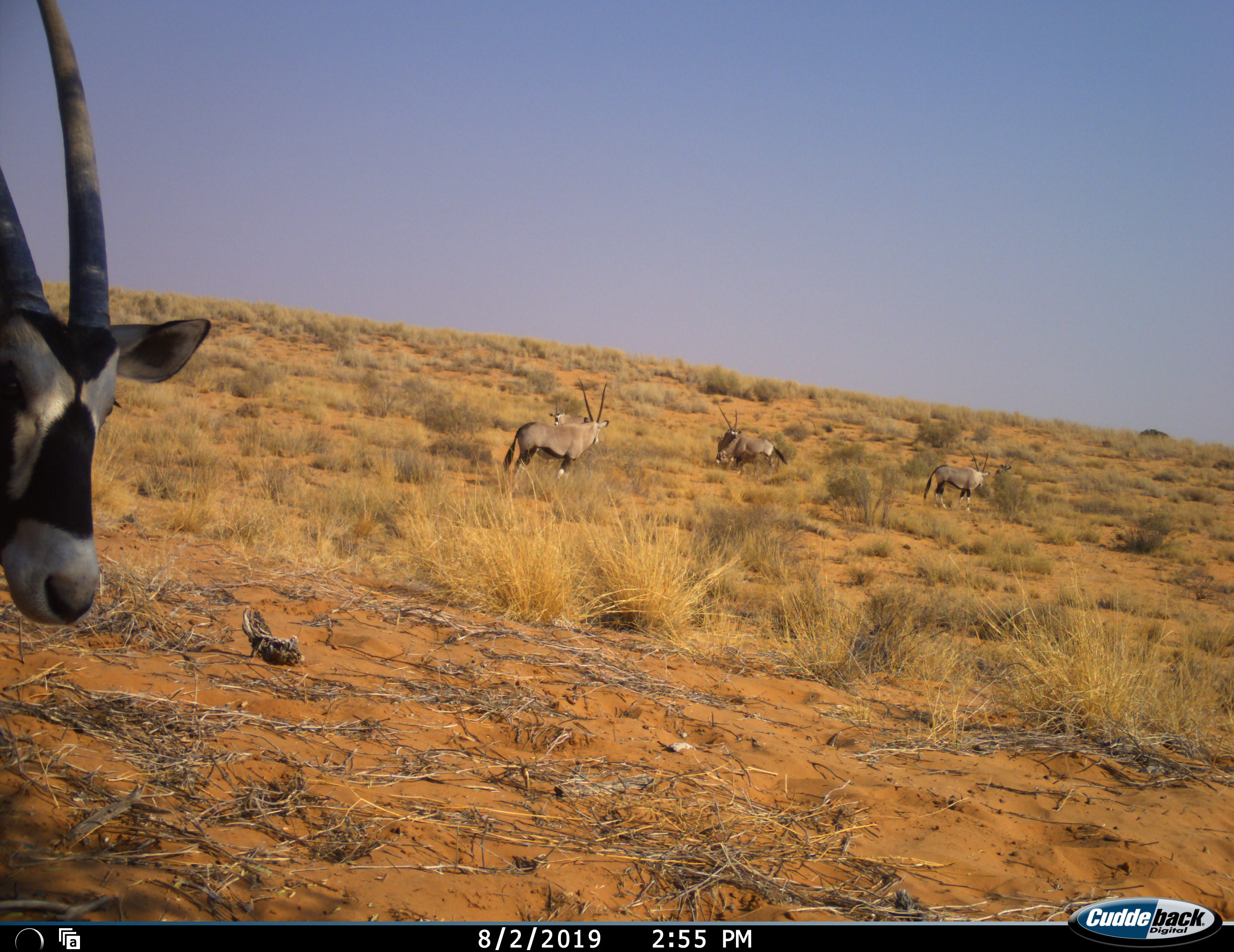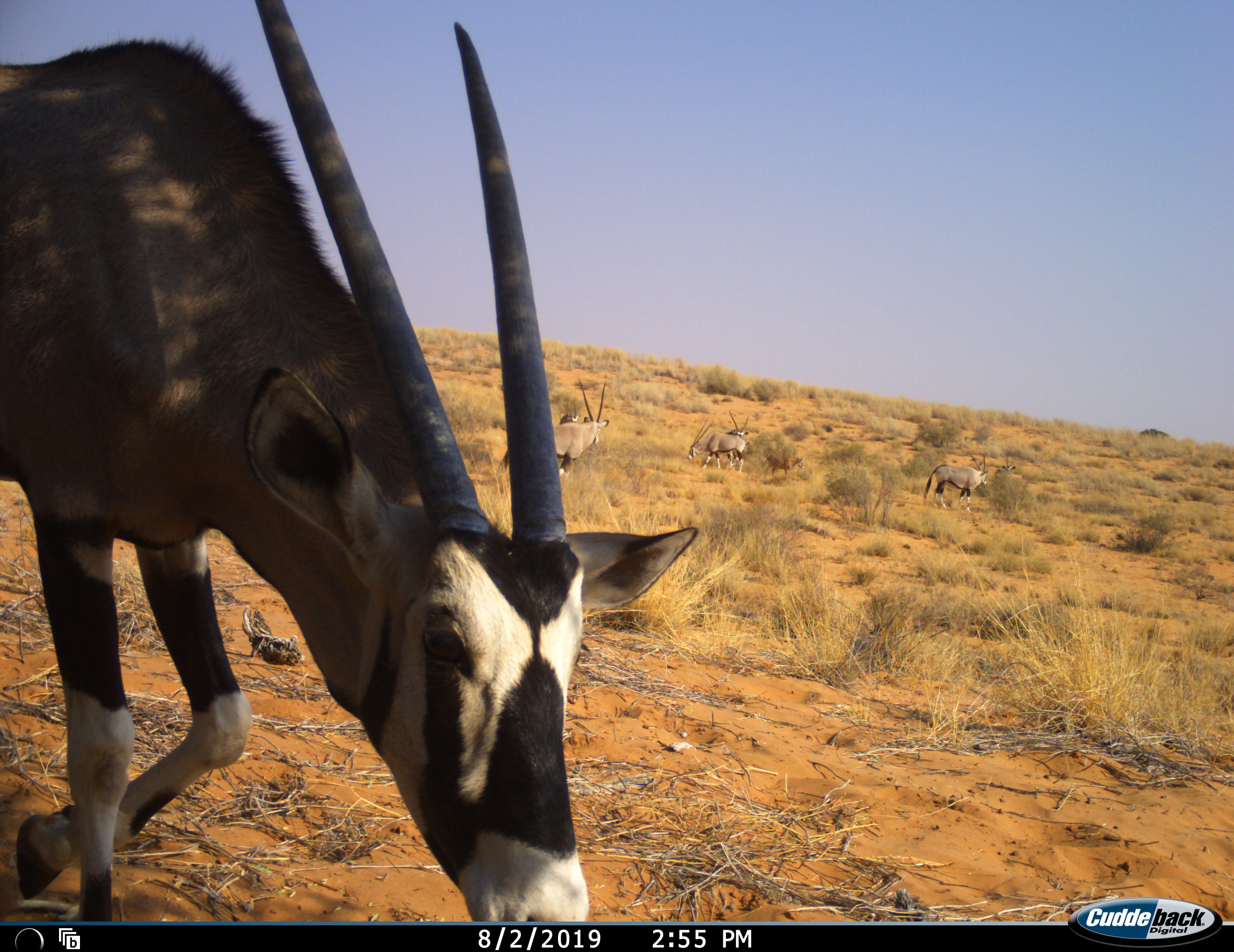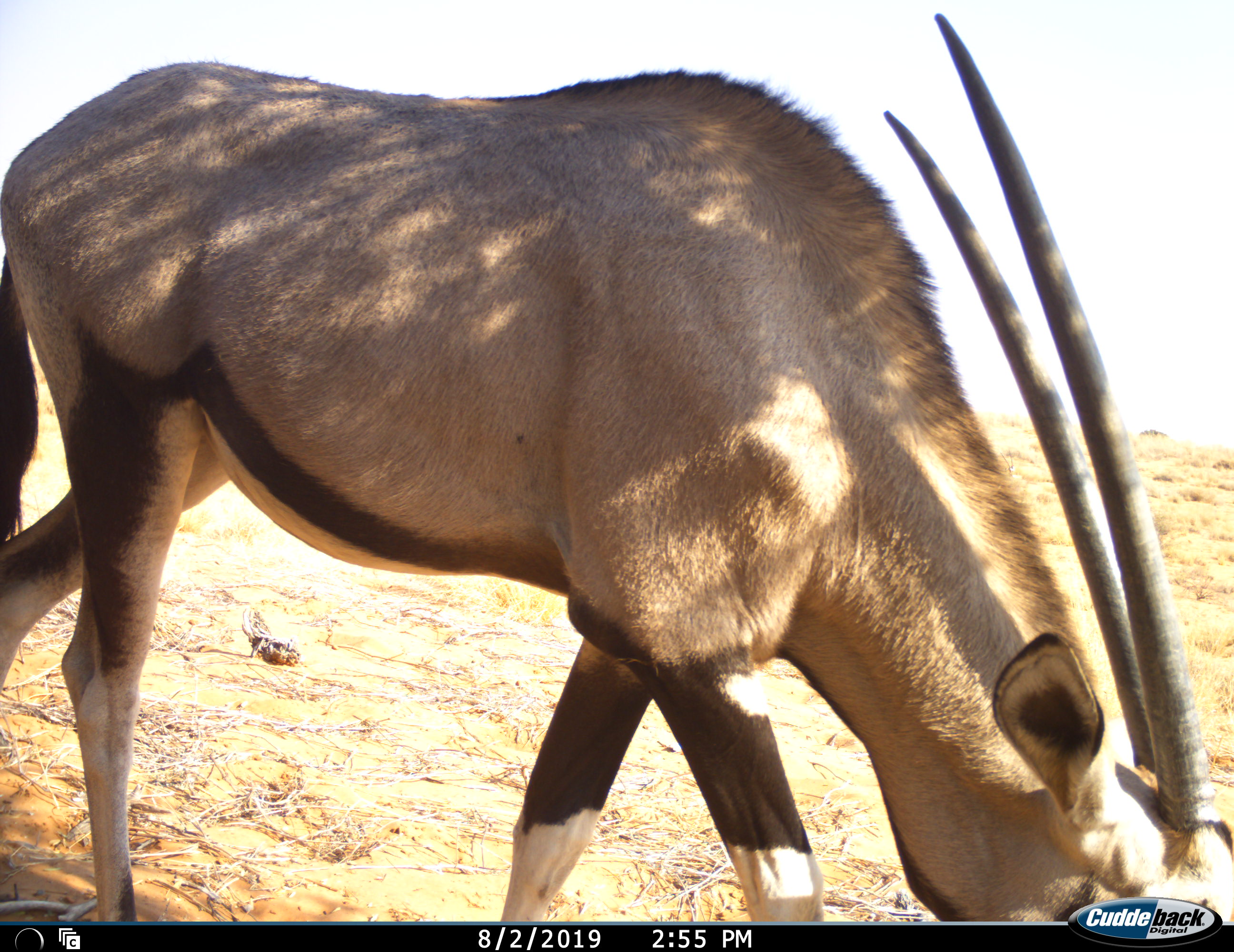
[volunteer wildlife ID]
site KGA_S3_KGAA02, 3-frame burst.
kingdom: Animalia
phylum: Chordata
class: Mammalia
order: Artiodactyla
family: Bovidae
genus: Oryx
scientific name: Oryx gazella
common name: gemsbok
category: oryx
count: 6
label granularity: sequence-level